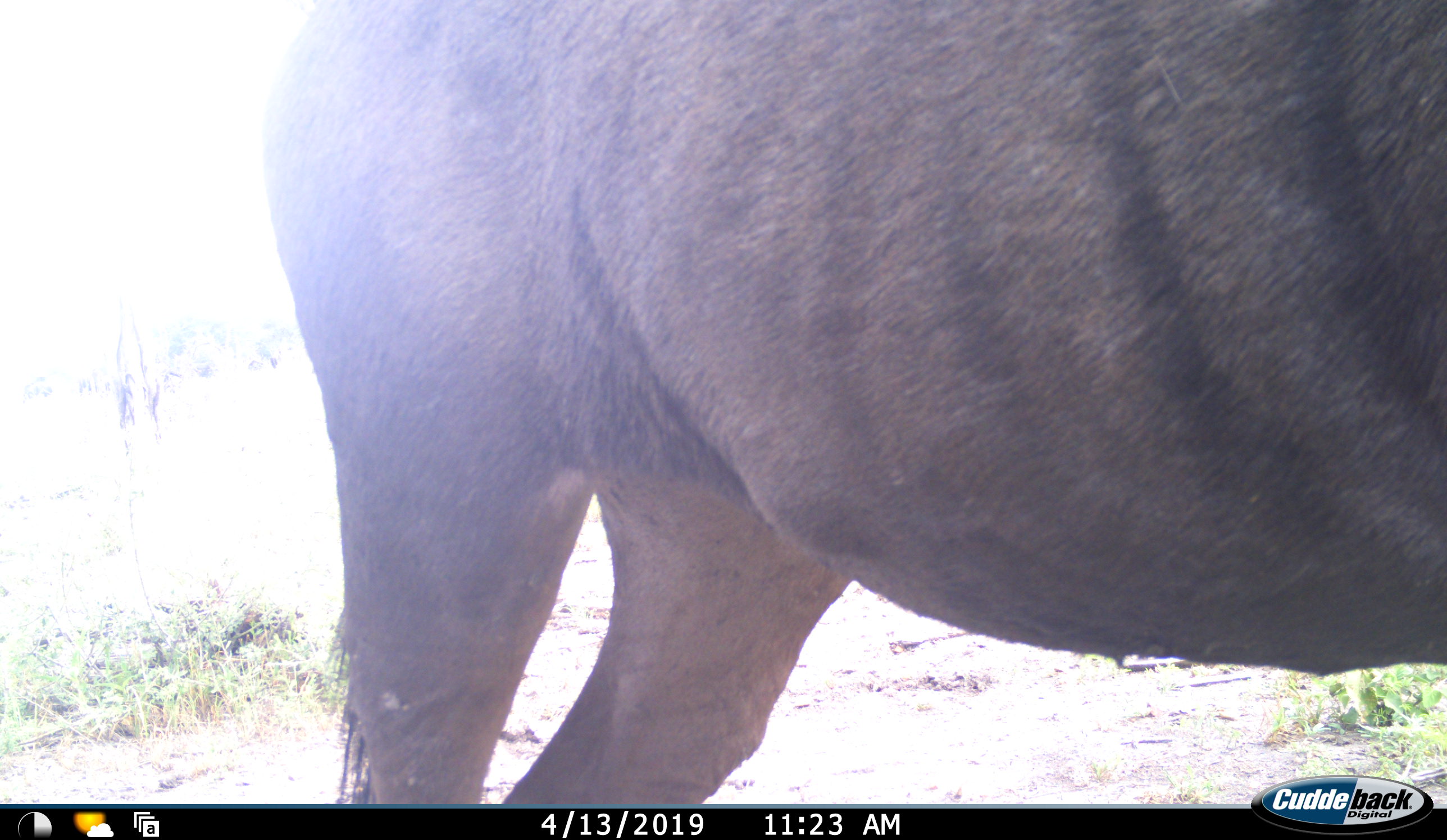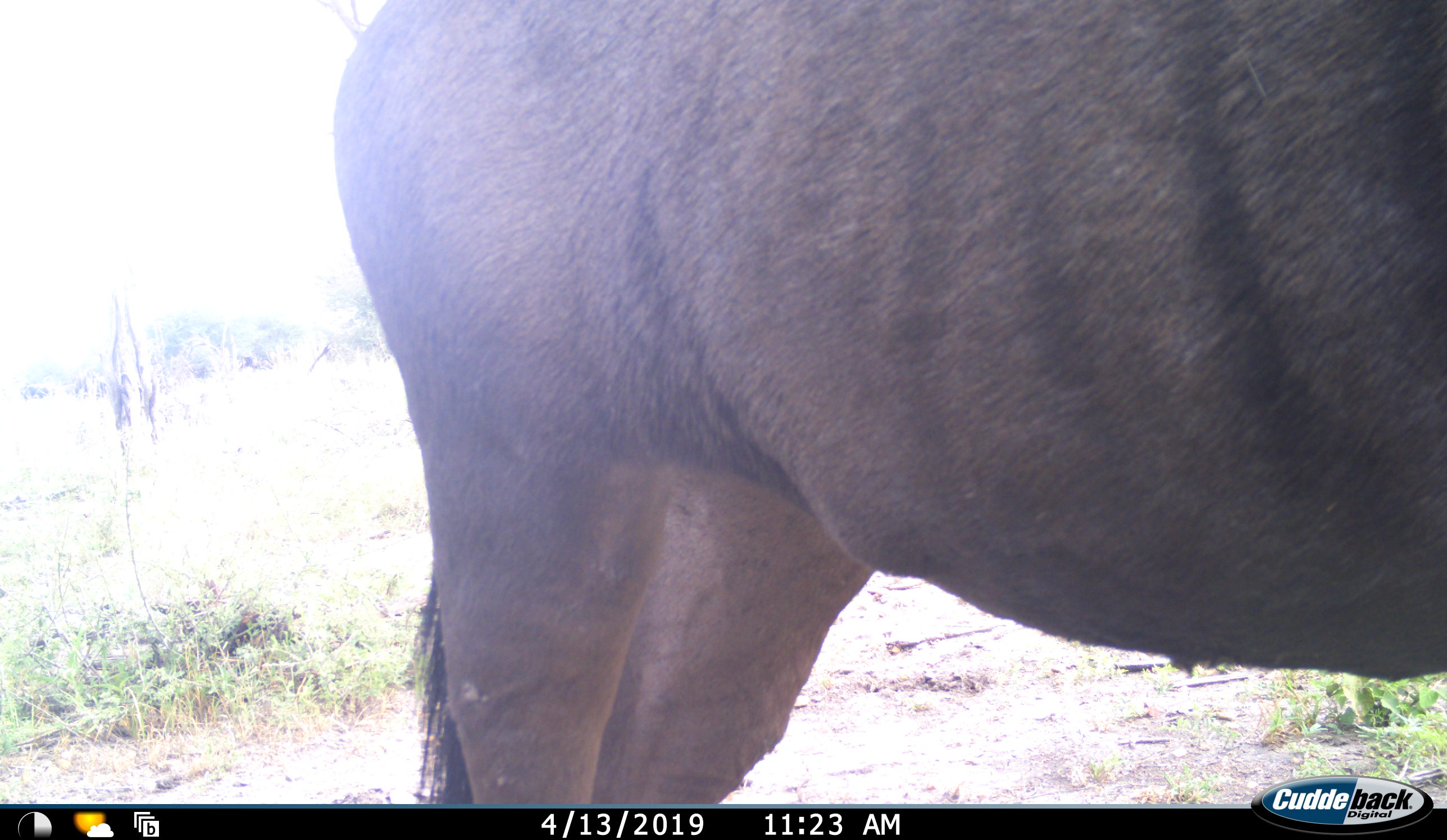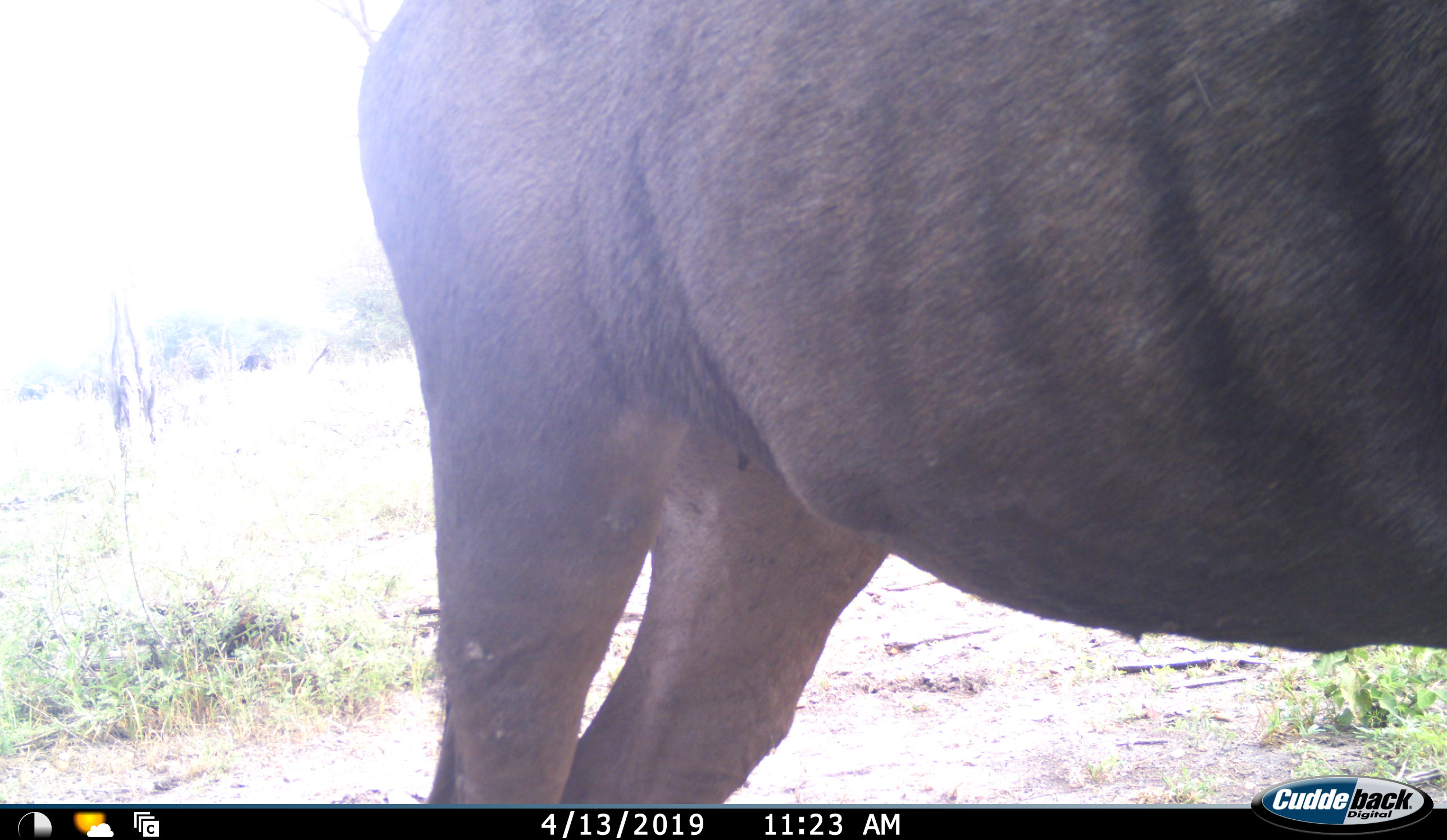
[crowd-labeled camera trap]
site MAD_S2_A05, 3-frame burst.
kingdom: Animalia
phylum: Chordata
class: Mammalia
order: Artiodactyla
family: Bovidae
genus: Connochaetes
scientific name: Connochaetes taurinus taurinus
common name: blue wildebeest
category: wildebeestblue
Wildebeestblue (blue wildebeest) (Connochaetes taurinus taurinus), count 1. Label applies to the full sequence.